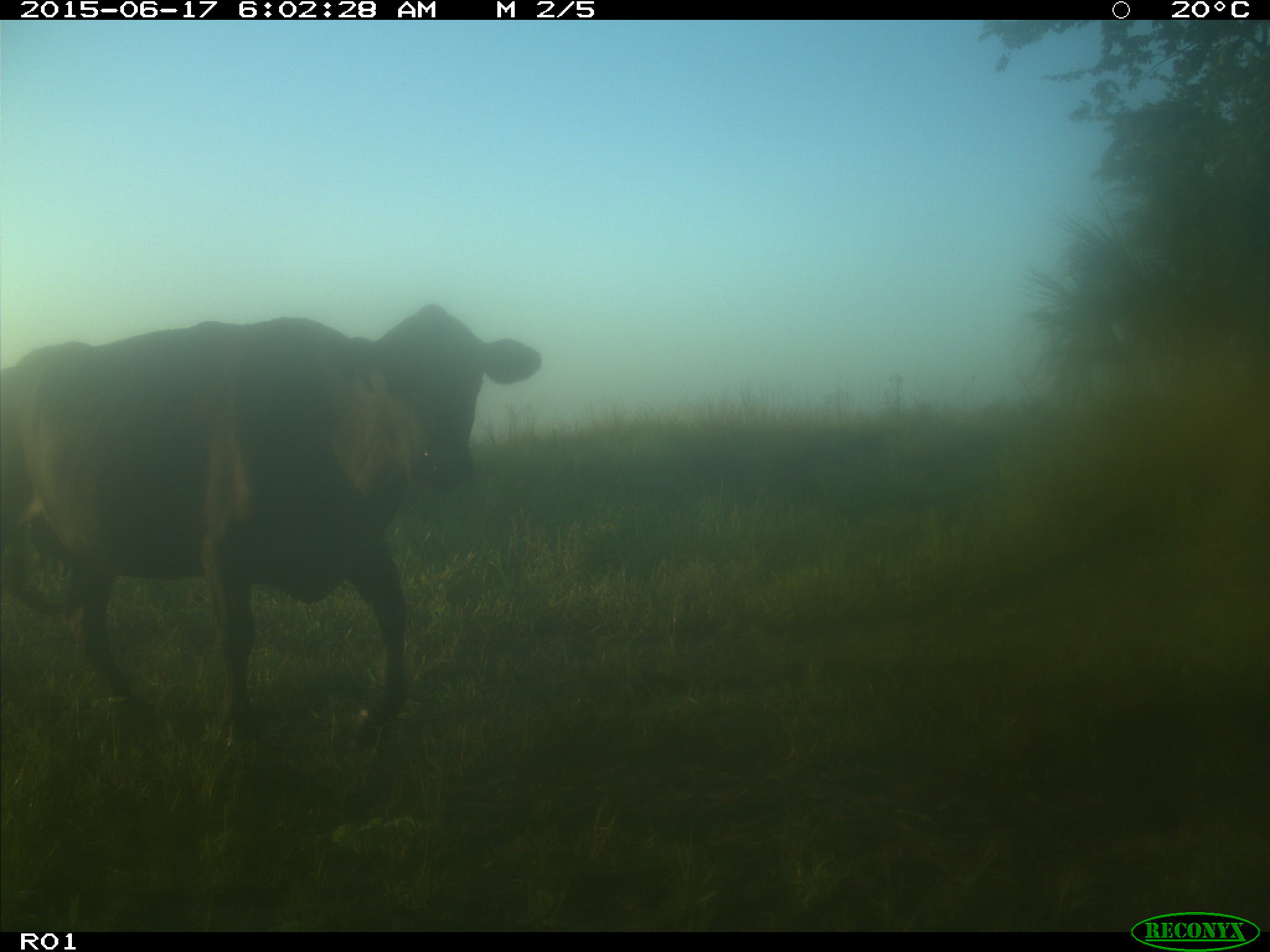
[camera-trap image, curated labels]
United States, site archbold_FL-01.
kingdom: Animalia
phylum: Chordata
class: Mammalia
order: Artiodactyla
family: Bovidae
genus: Bos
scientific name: Bos taurus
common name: domestic cow